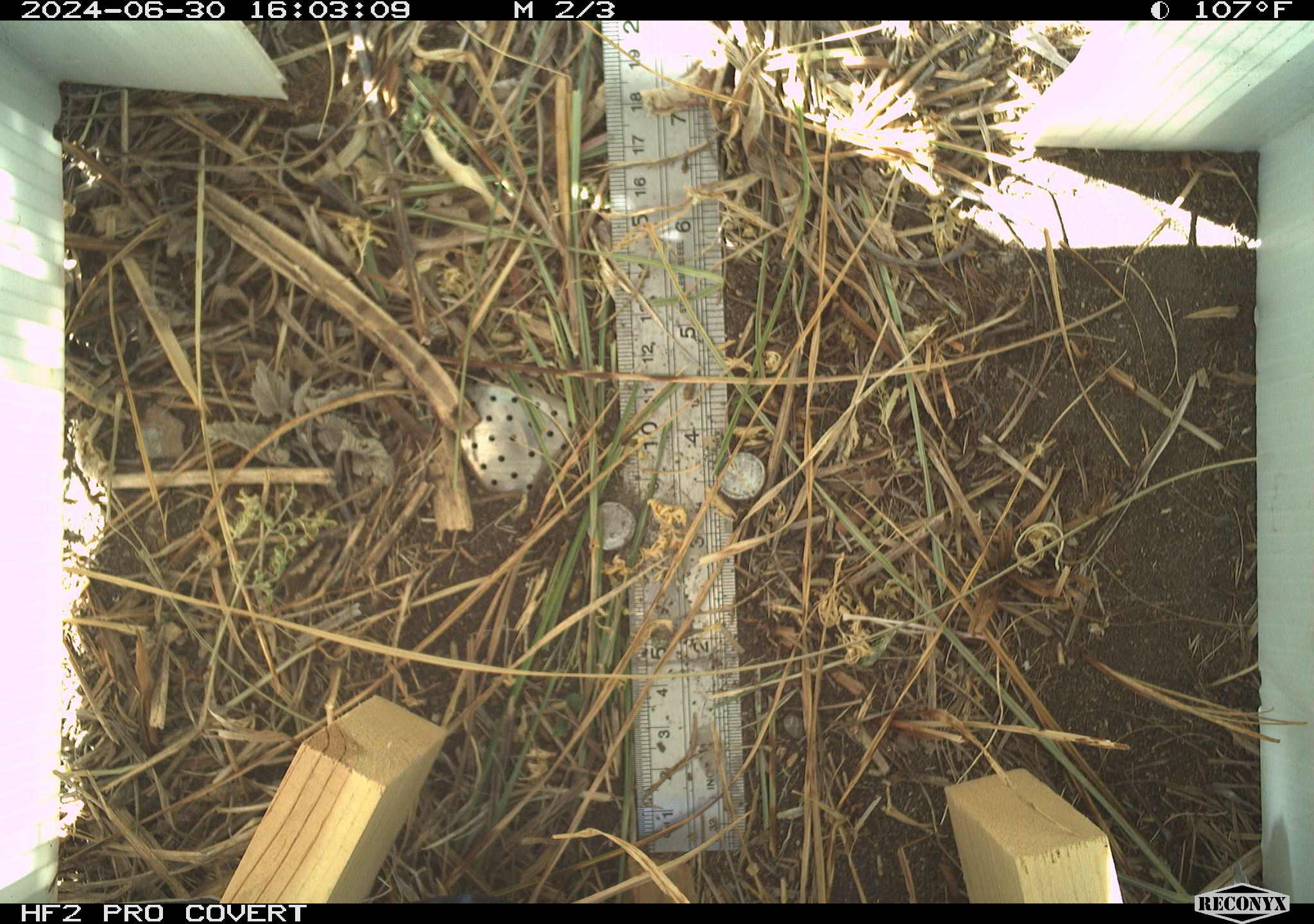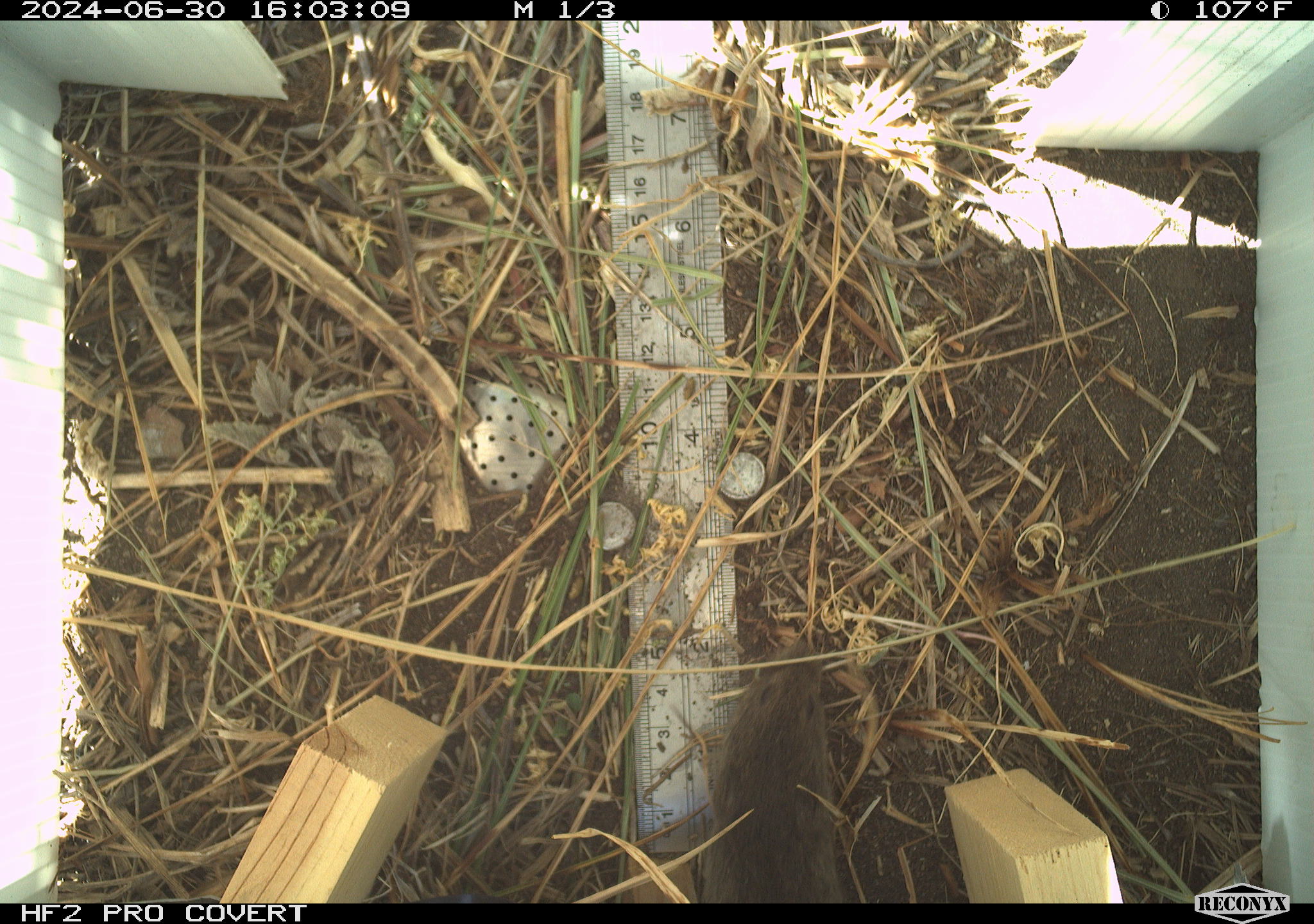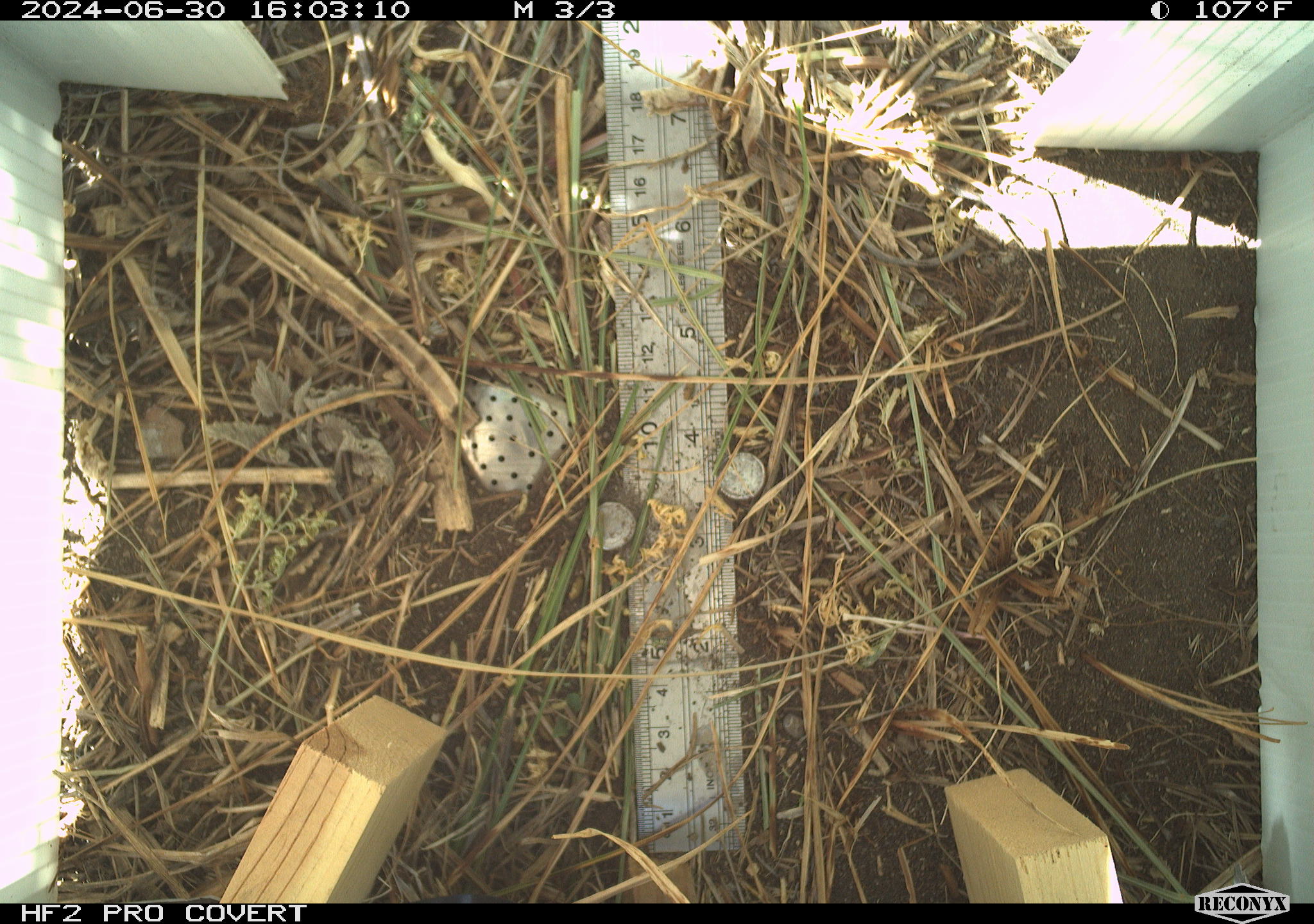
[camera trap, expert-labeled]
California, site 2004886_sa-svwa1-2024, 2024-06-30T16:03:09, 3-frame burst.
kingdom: Animalia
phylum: Chordata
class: Mammalia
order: Rodentia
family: Cricetidae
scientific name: Arvicolinae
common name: voles, lemmings, and muskrats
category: arvicolinae subfamily